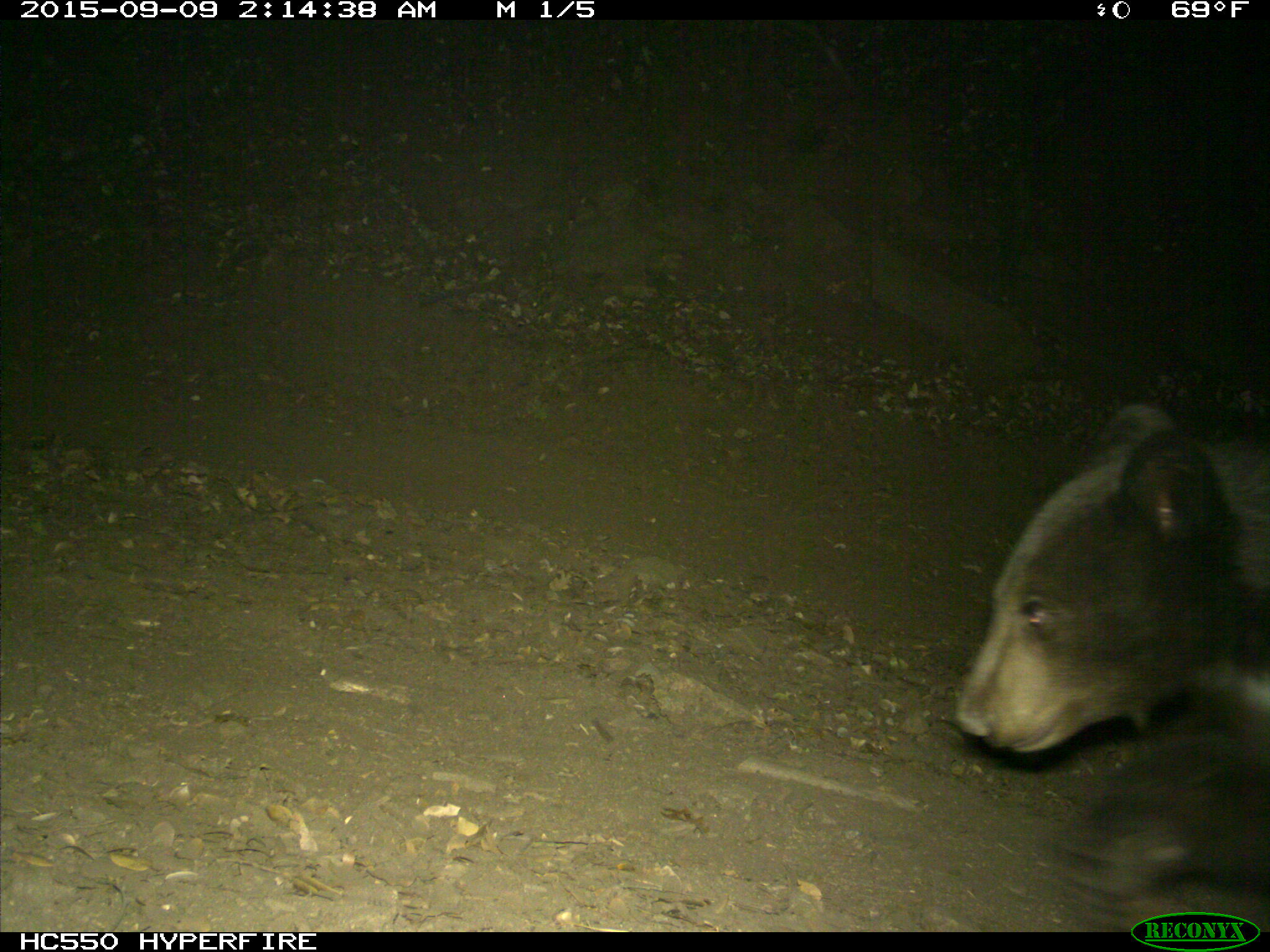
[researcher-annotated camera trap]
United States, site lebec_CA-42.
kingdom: Animalia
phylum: Chordata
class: Mammalia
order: Carnivora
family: Ursidae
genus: Ursus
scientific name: Ursus americanus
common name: american black bear